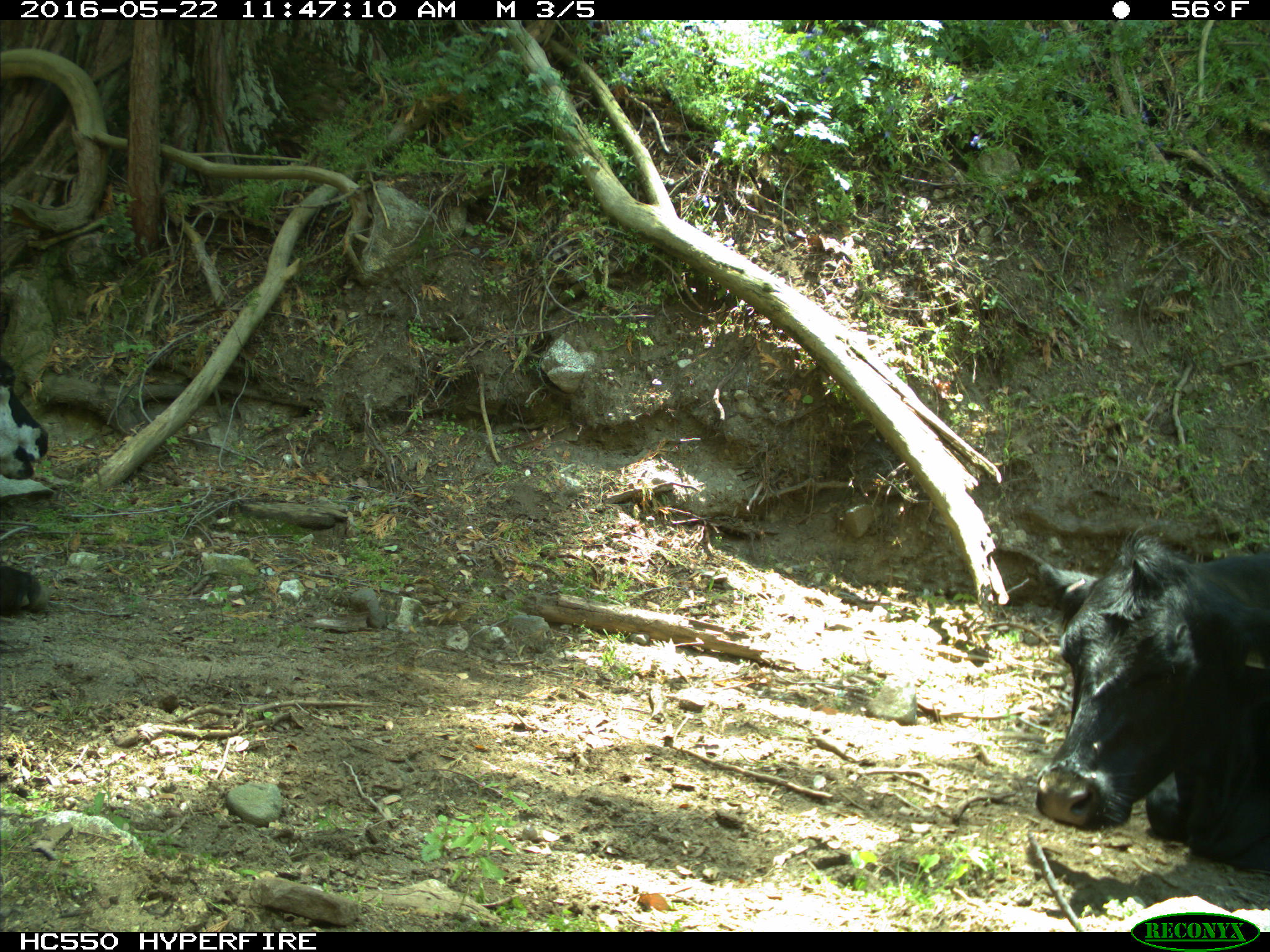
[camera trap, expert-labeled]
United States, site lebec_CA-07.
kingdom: Animalia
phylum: Chordata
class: Mammalia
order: Artiodactyla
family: Bovidae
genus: Bos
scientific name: Bos taurus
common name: domestic cow